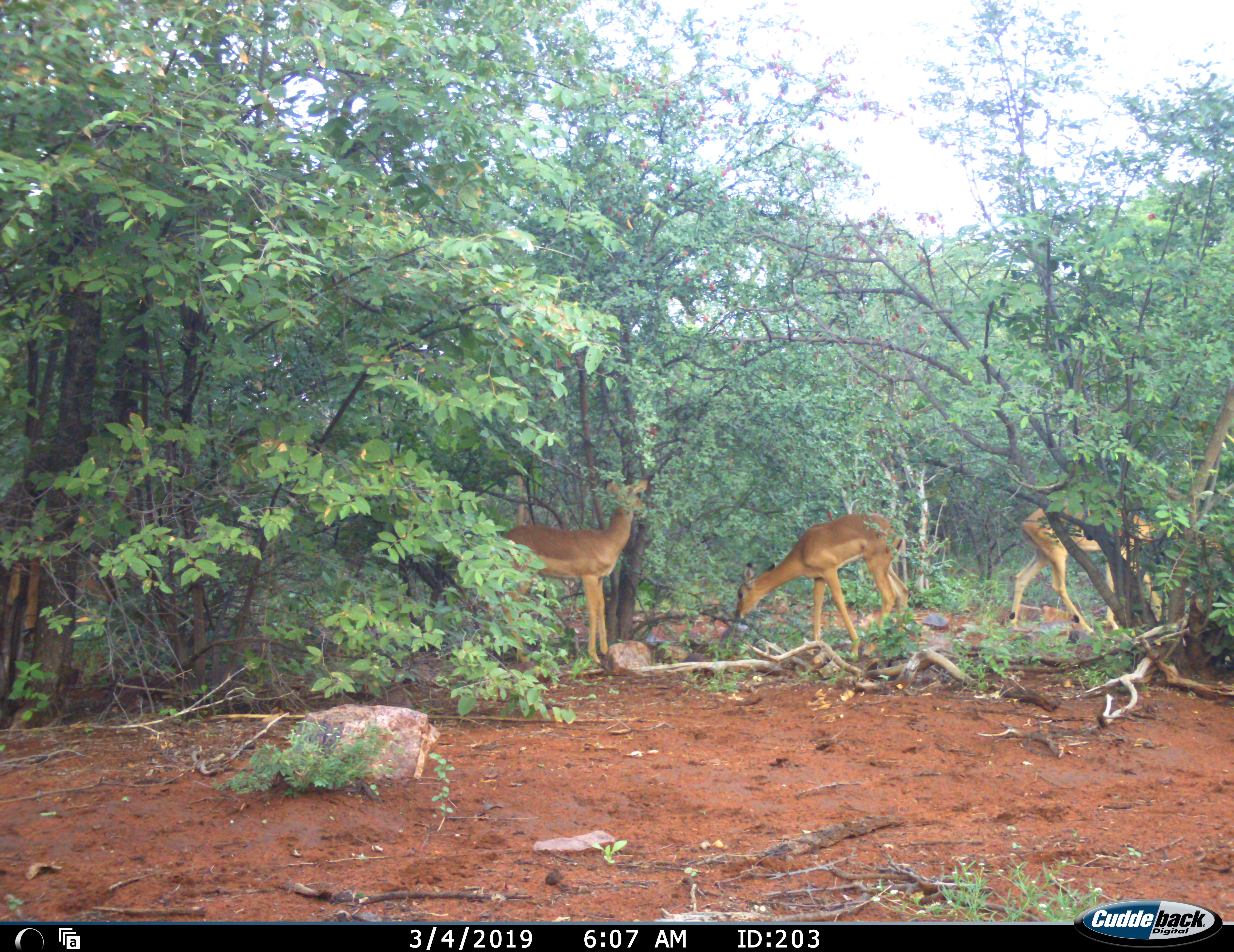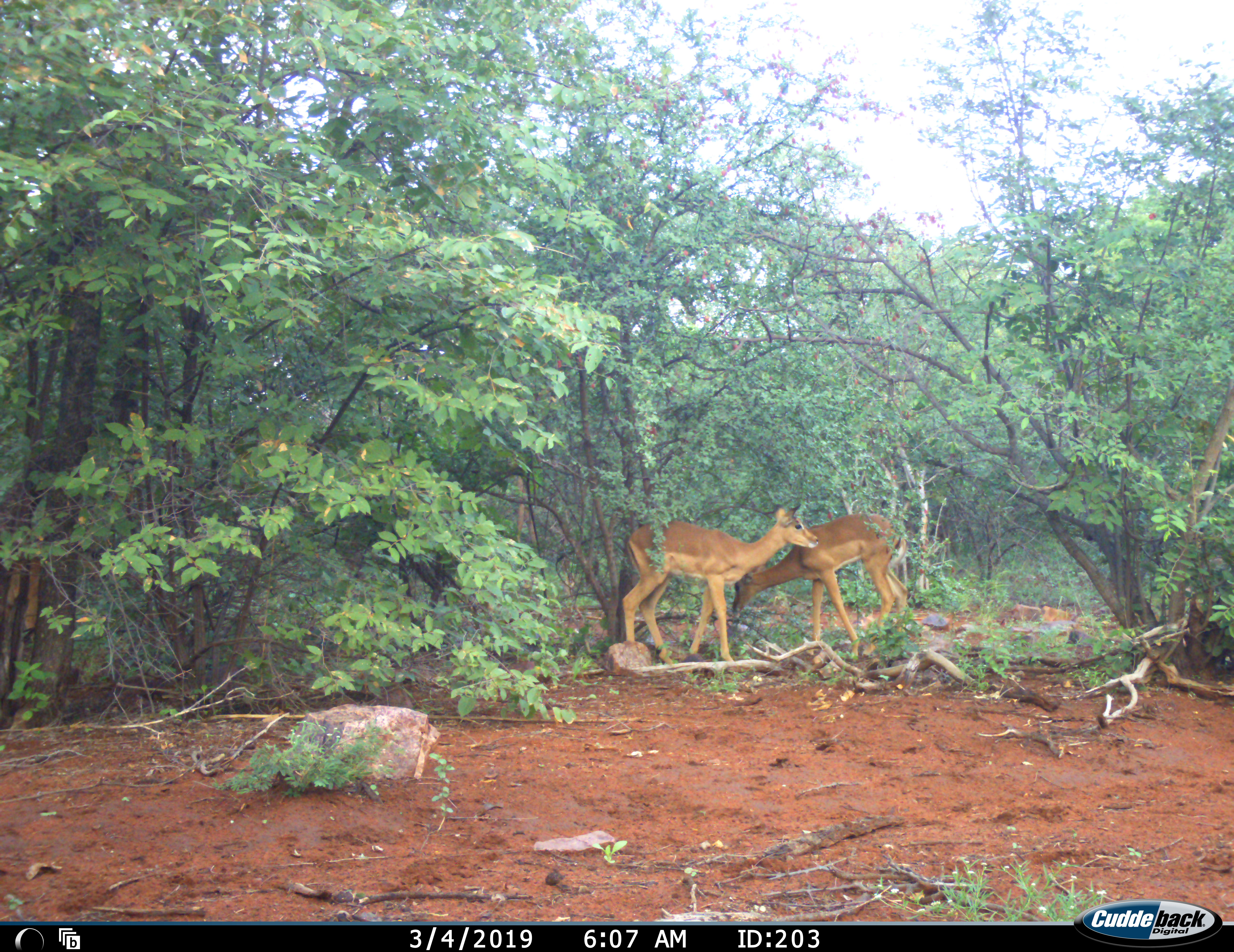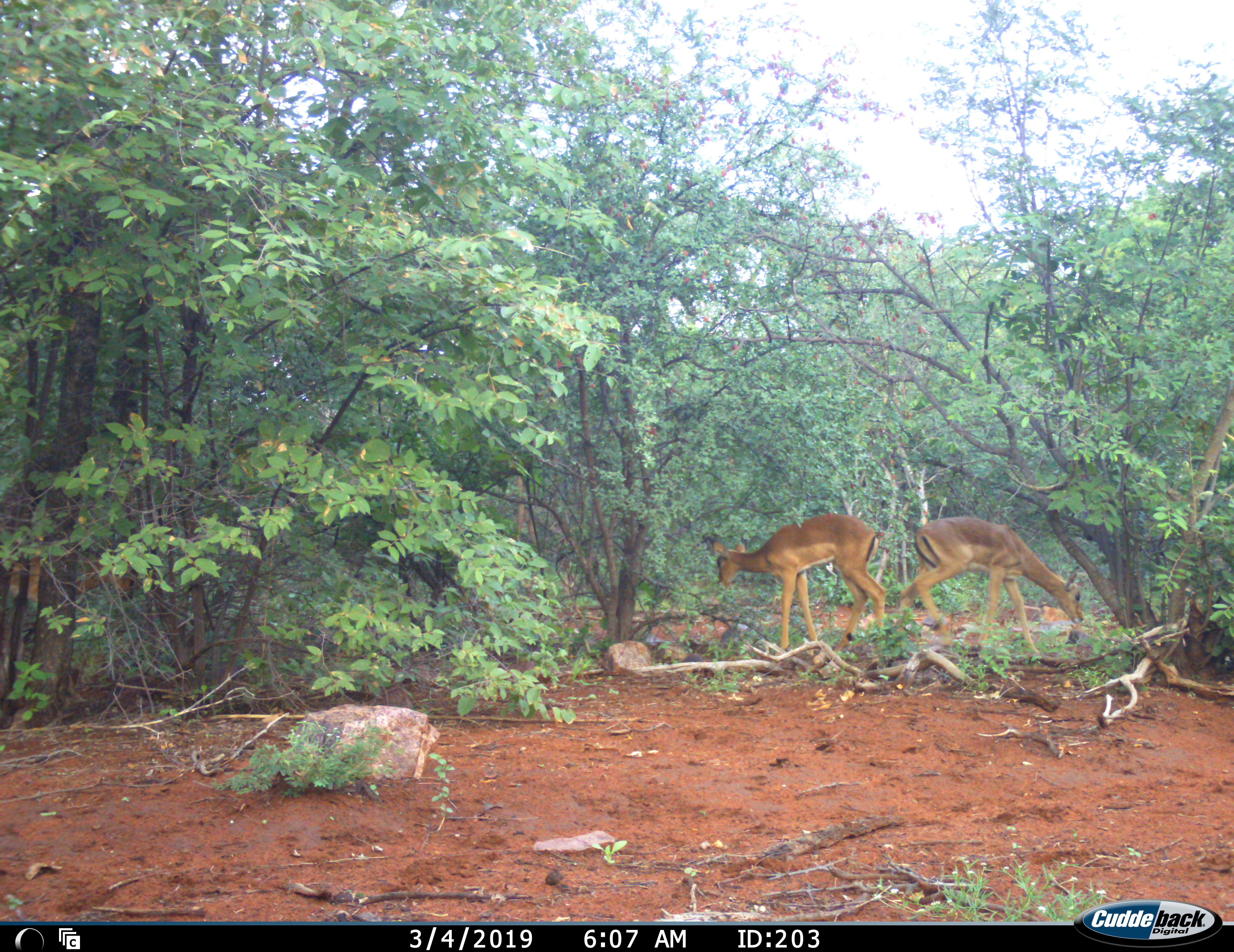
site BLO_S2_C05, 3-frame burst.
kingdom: Animalia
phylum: Chordata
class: Mammalia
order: Artiodactyla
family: Bovidae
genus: Aepyceros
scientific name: Aepyceros melampus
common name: impala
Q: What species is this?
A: Impala (Aepyceros melampus).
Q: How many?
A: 4.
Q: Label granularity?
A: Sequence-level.